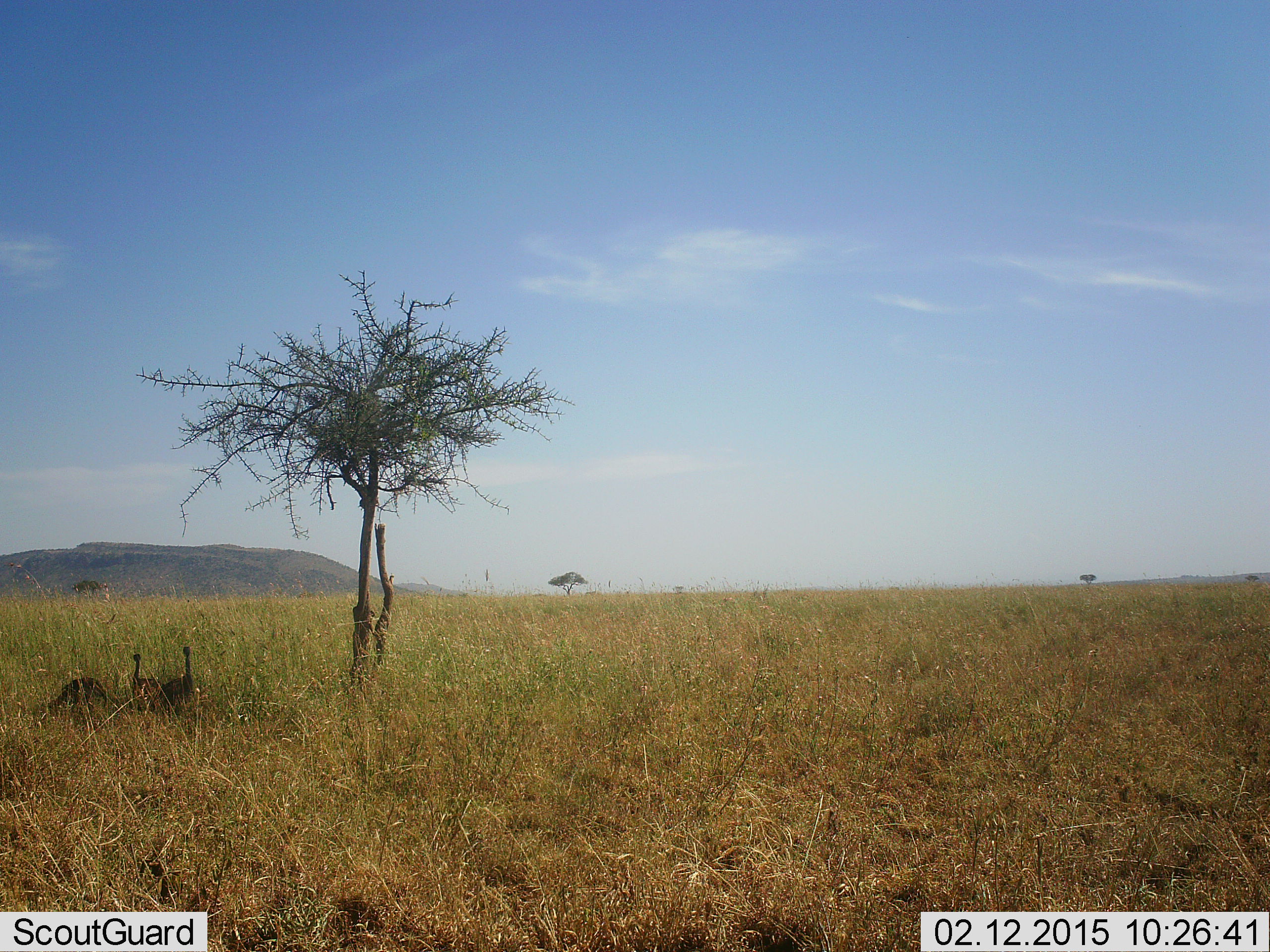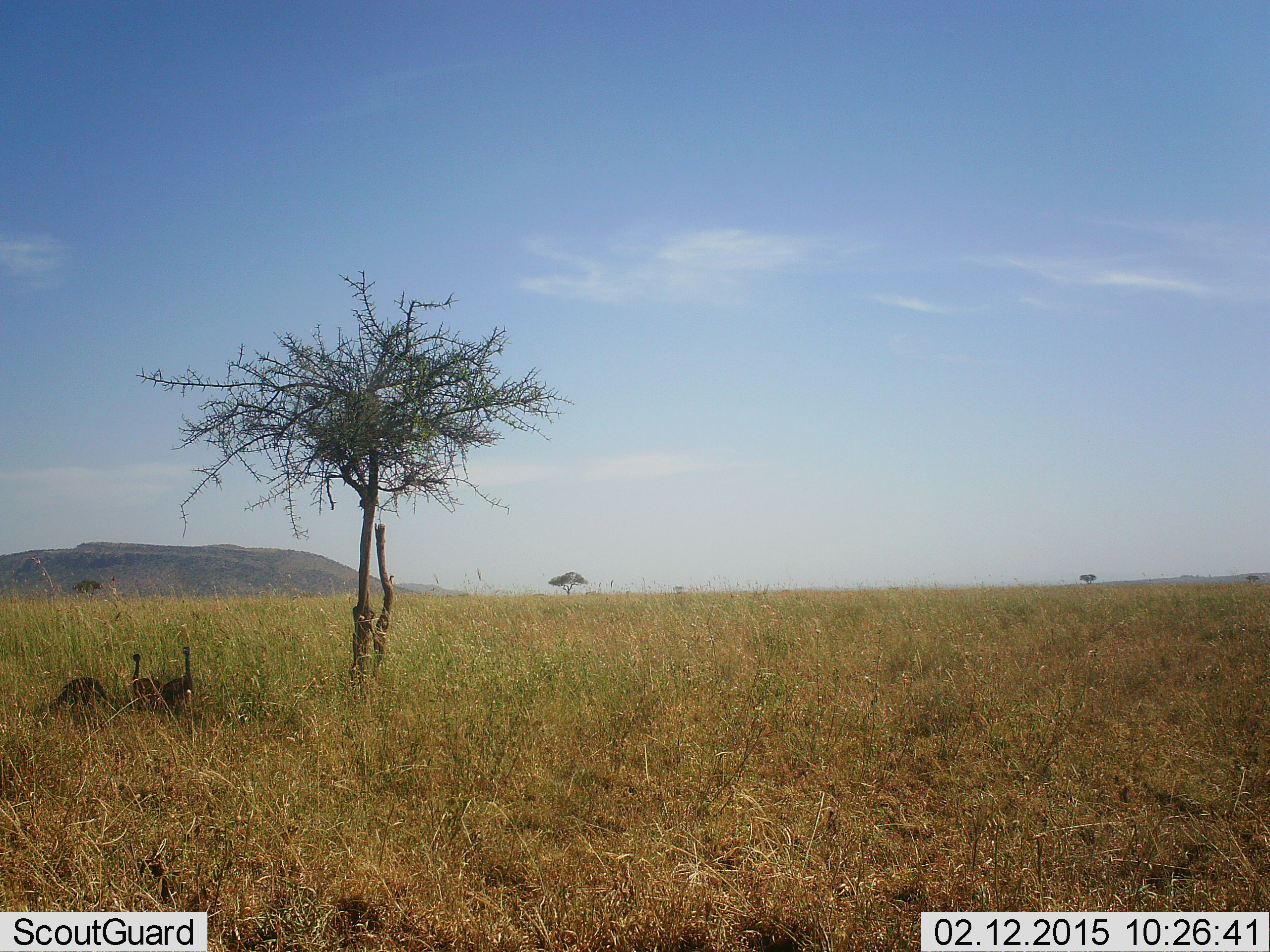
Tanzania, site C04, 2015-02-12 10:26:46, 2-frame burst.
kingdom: Animalia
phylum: Chordata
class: Aves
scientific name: Aves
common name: bird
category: otherbird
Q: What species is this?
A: Otherbird (bird) (Aves).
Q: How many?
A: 3.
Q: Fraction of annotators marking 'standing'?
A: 100%.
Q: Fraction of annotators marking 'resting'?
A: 25%.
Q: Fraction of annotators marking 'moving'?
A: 0%.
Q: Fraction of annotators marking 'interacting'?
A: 0%.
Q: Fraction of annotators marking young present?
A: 12%.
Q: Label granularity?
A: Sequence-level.